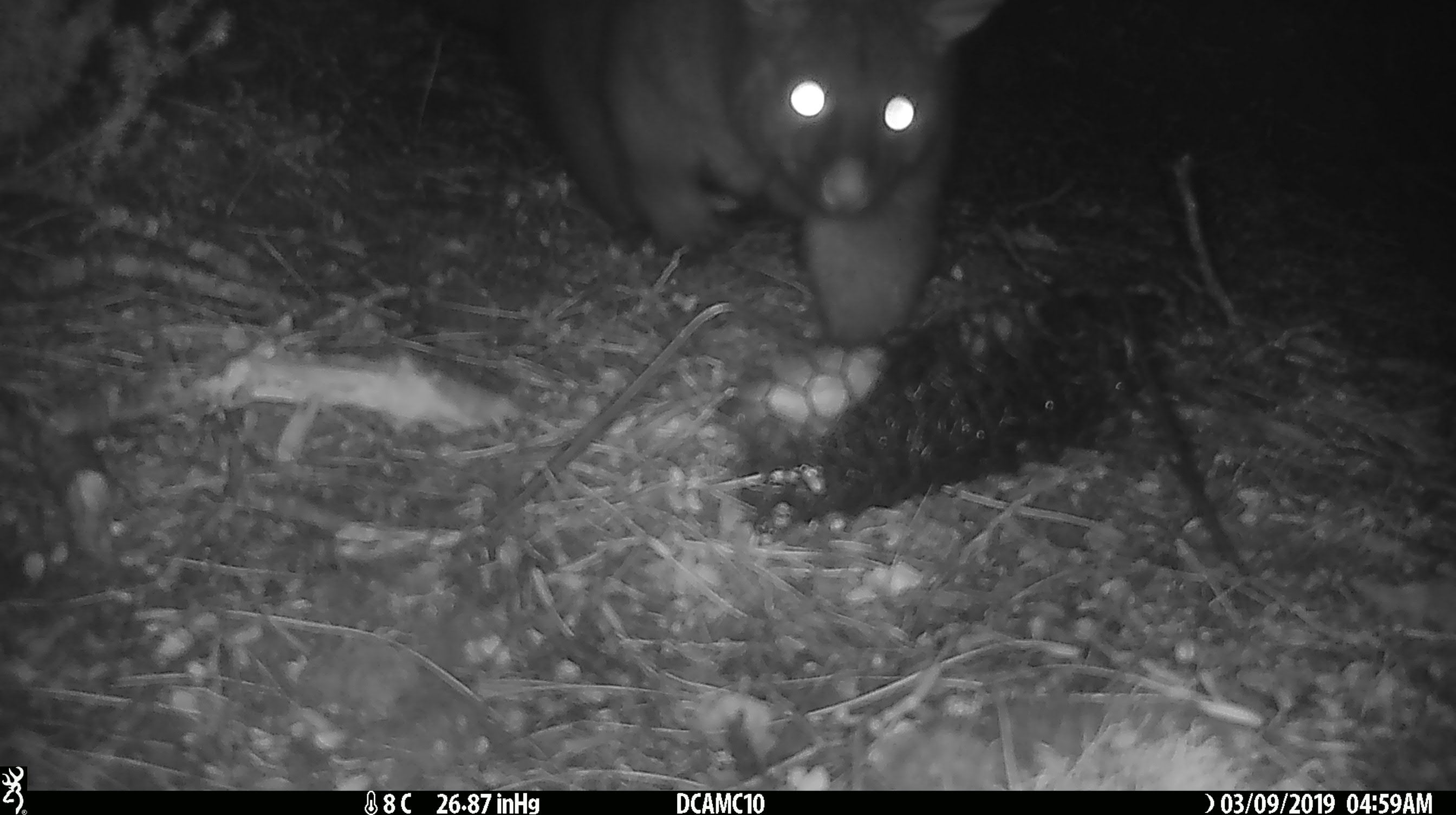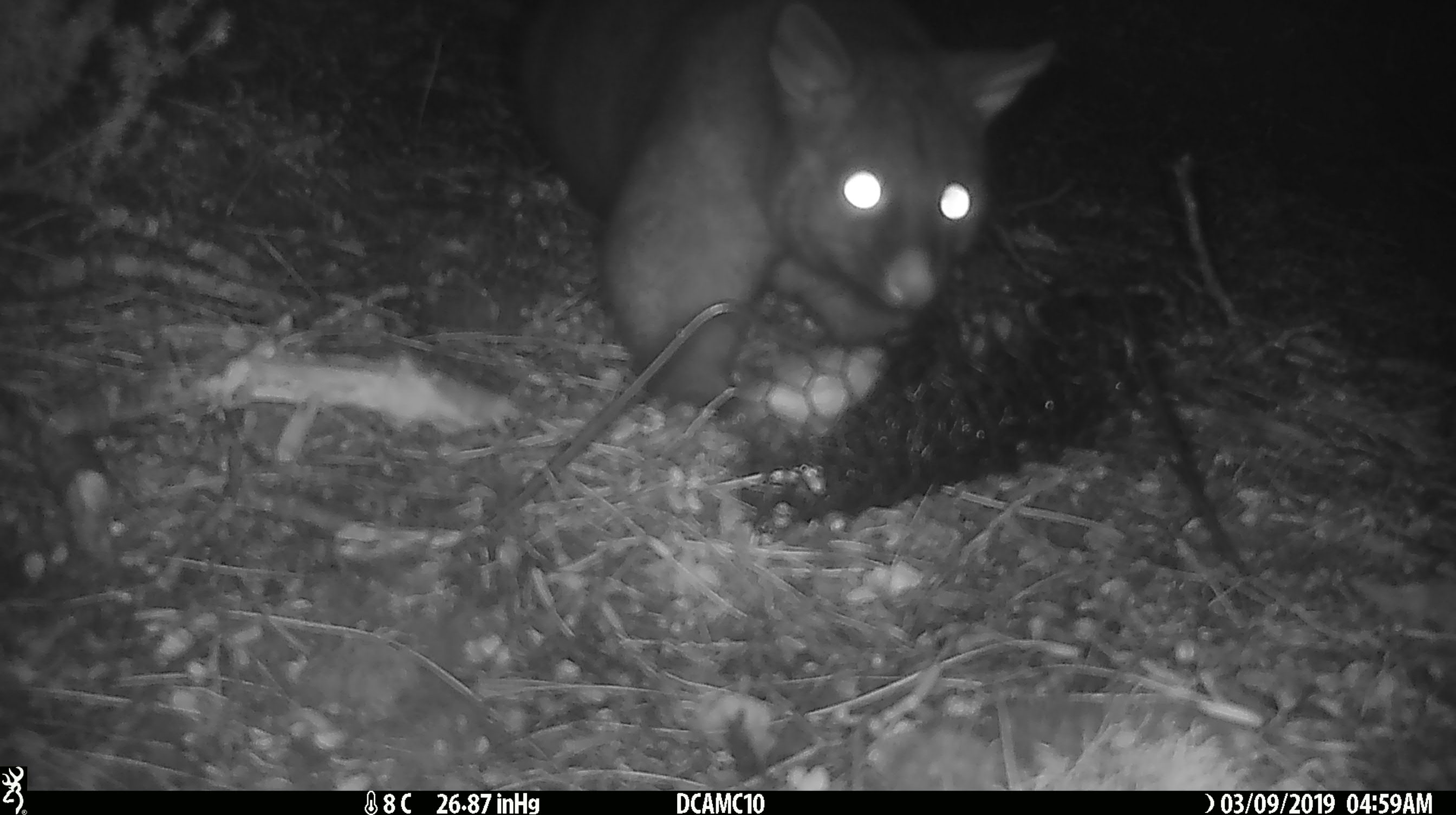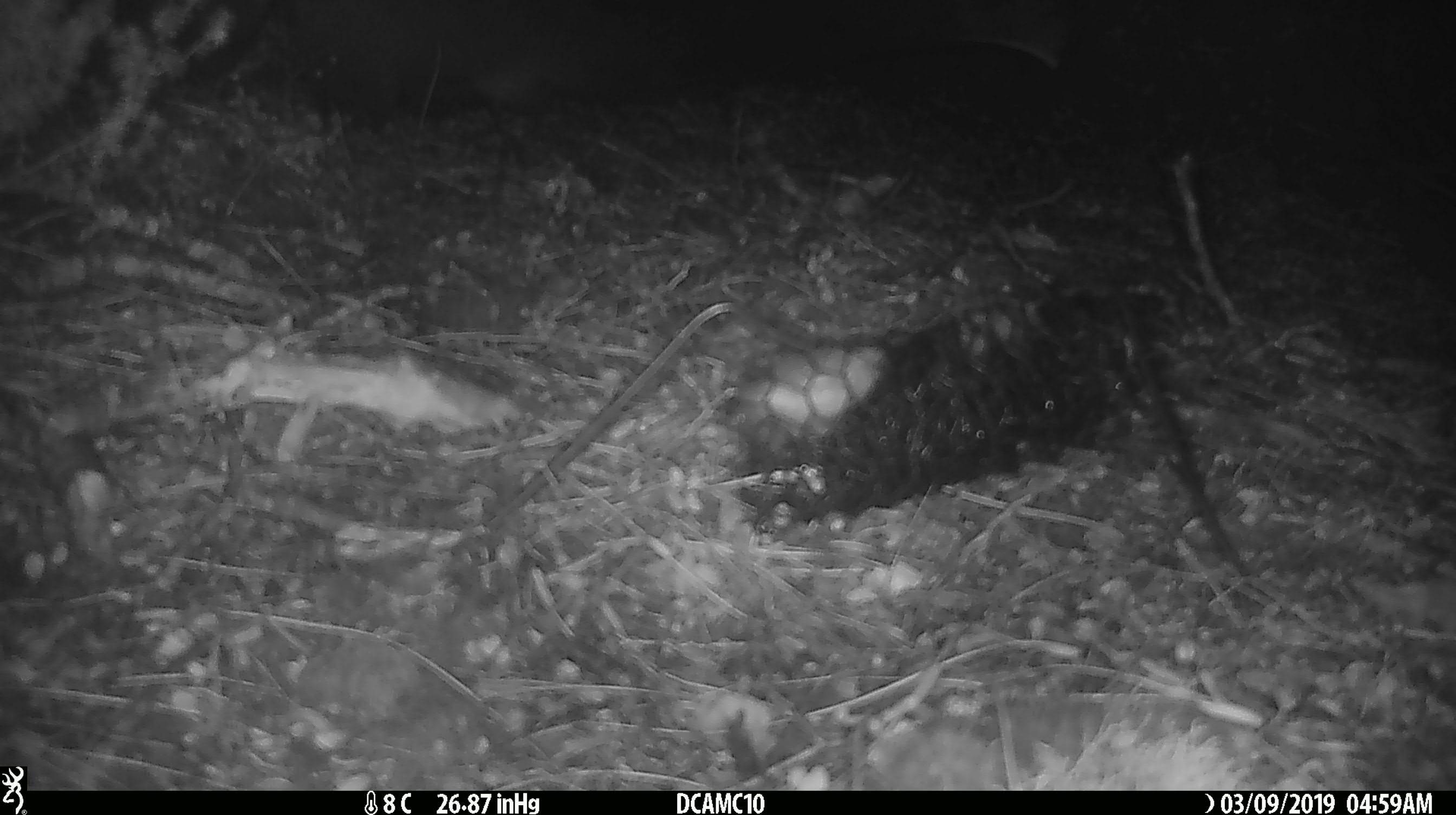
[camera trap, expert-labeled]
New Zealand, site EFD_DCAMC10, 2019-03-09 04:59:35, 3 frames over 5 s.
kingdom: Animalia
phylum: Chordata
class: Mammalia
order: Diprotodontia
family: Phalangeridae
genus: Trichosurus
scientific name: Trichosurus vulpecula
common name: common brushtail possum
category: possum